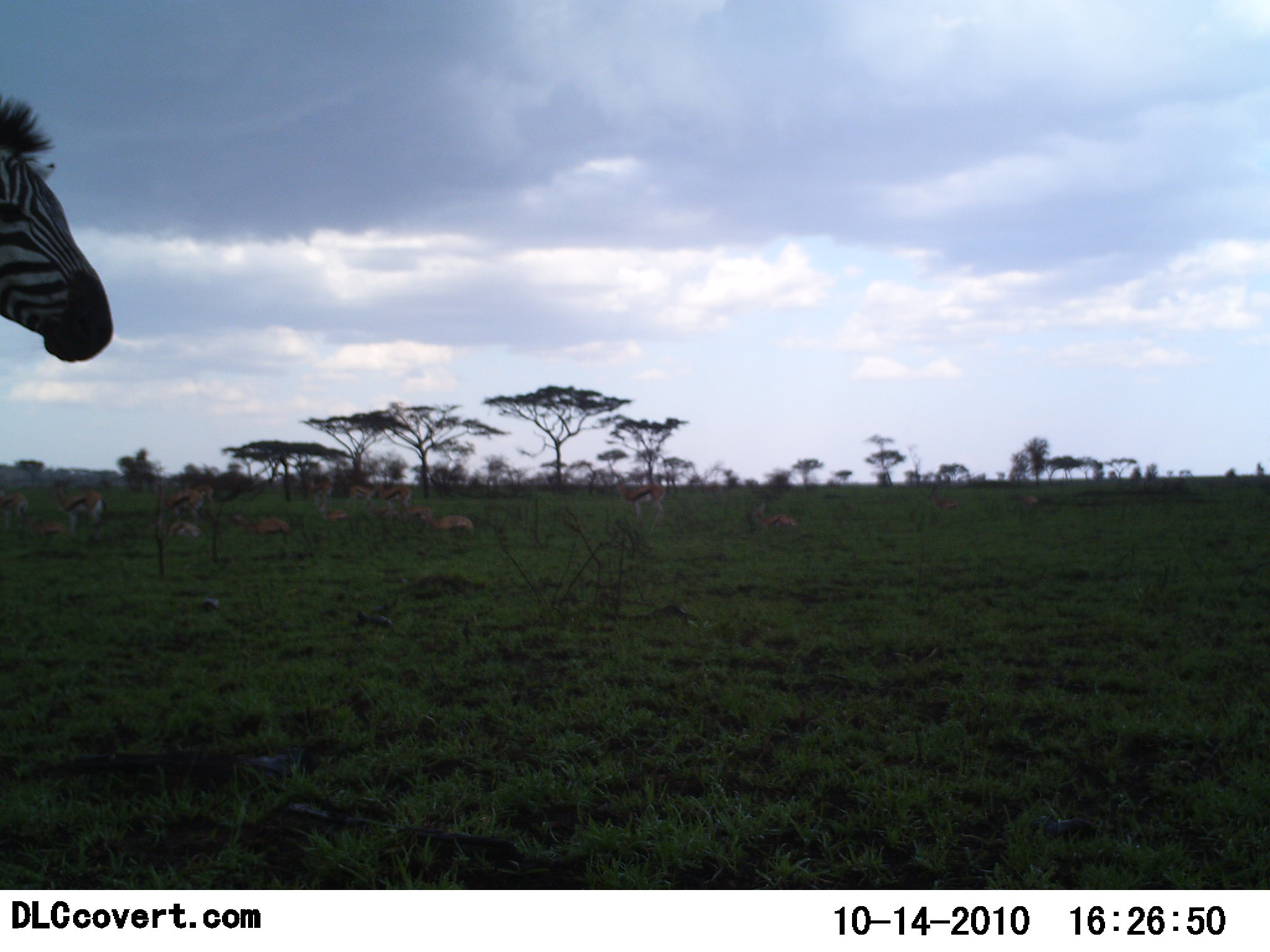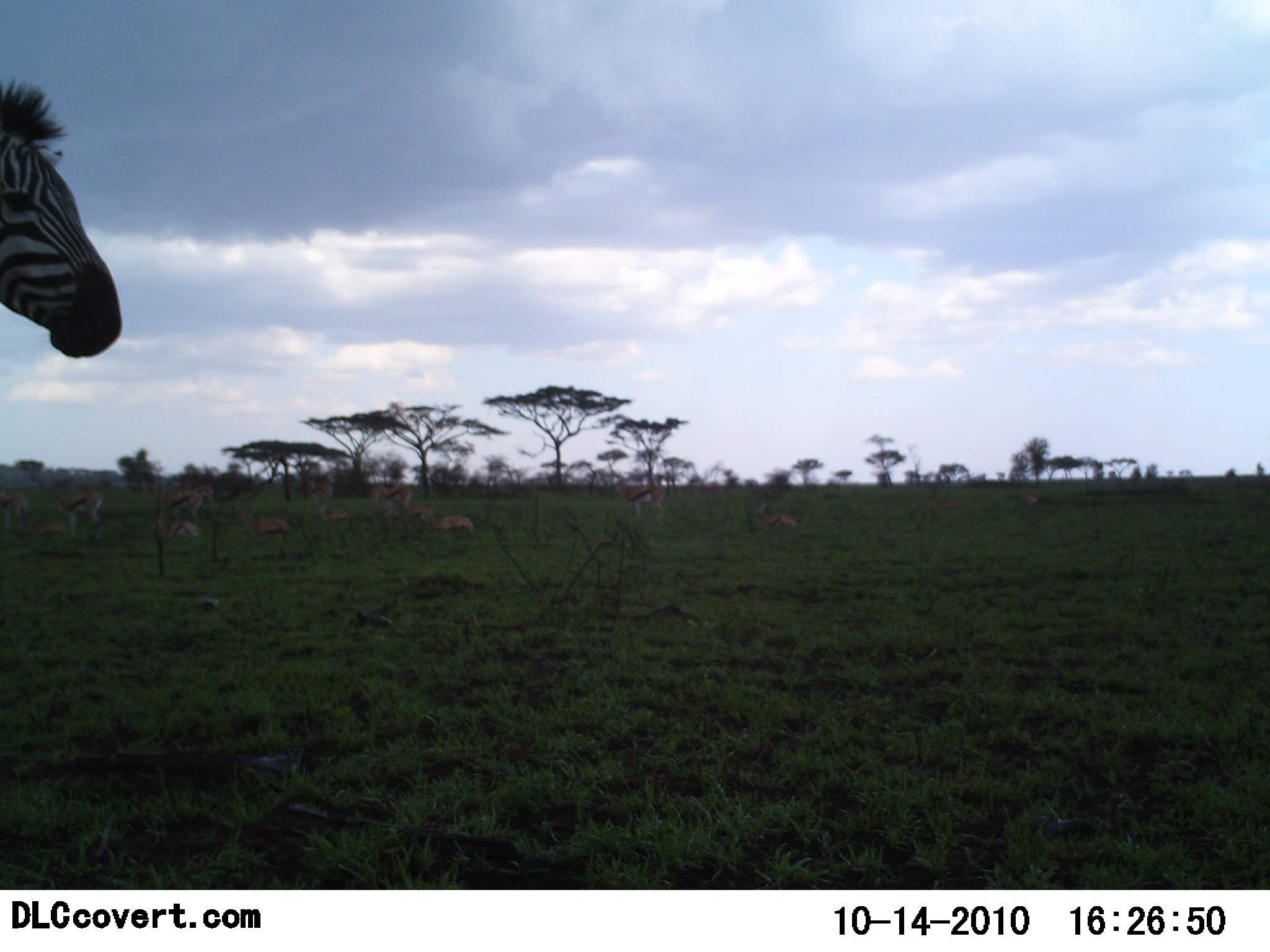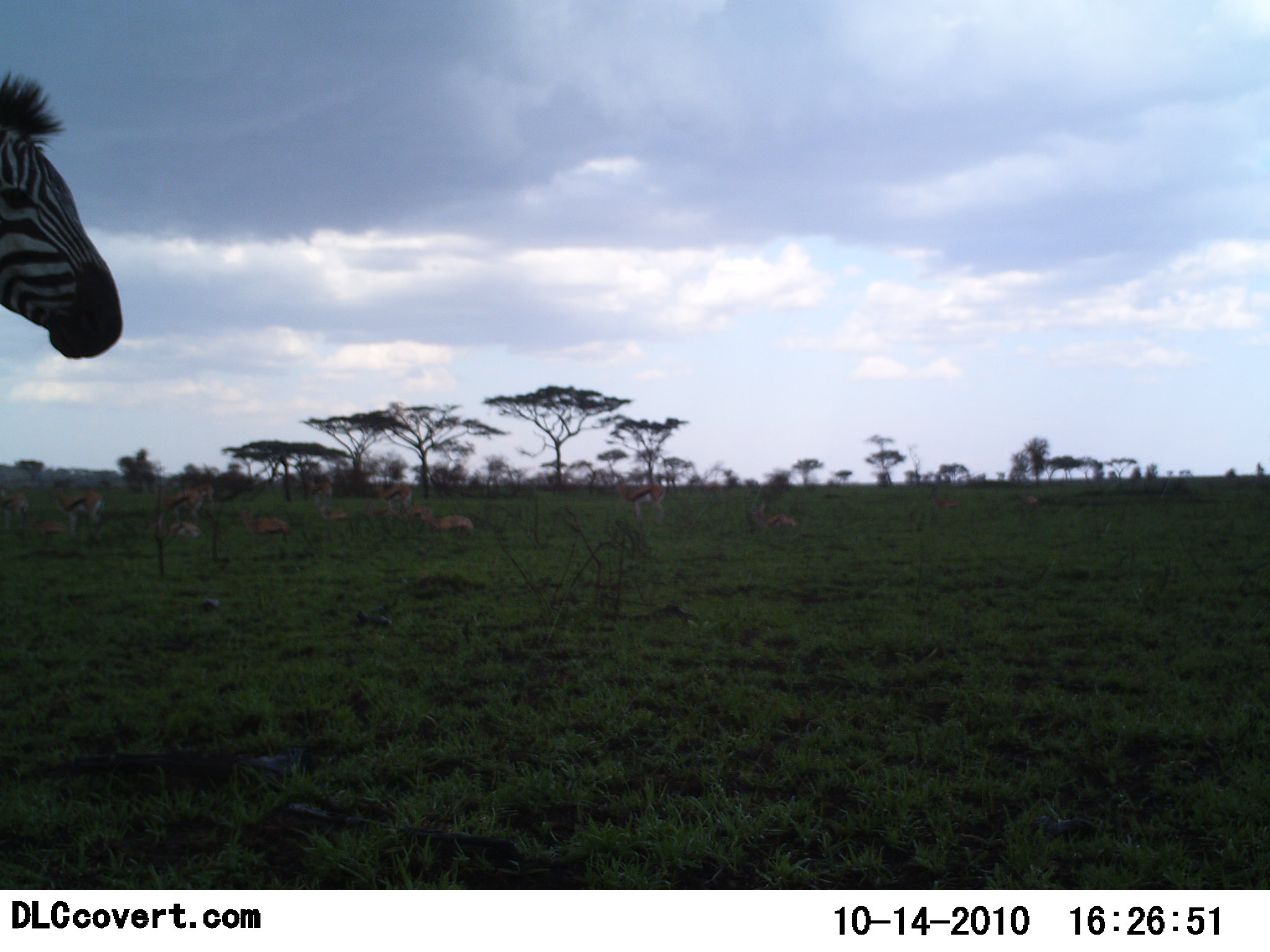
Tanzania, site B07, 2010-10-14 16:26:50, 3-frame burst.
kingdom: Animalia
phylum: Chordata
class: Mammalia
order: Artiodactyla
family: Bovidae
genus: Eudorcas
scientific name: Eudorcas thomsonii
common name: thomson's gazelle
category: gazellethomsons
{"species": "gazellethomsons (thomson's gazelle) (Eudorcas thomsonii)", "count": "11-50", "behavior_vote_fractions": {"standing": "83%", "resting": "92%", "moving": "17%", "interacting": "8%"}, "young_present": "0%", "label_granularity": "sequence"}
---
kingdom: Animalia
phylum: Chordata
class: Mammalia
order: Perissodactyla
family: Equidae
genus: Equus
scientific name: Equus quagga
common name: plains zebra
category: zebra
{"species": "zebra (plains zebra) (Equus quagga)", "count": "1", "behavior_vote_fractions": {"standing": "83%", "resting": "0%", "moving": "17%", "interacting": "0%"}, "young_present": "0%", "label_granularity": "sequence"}